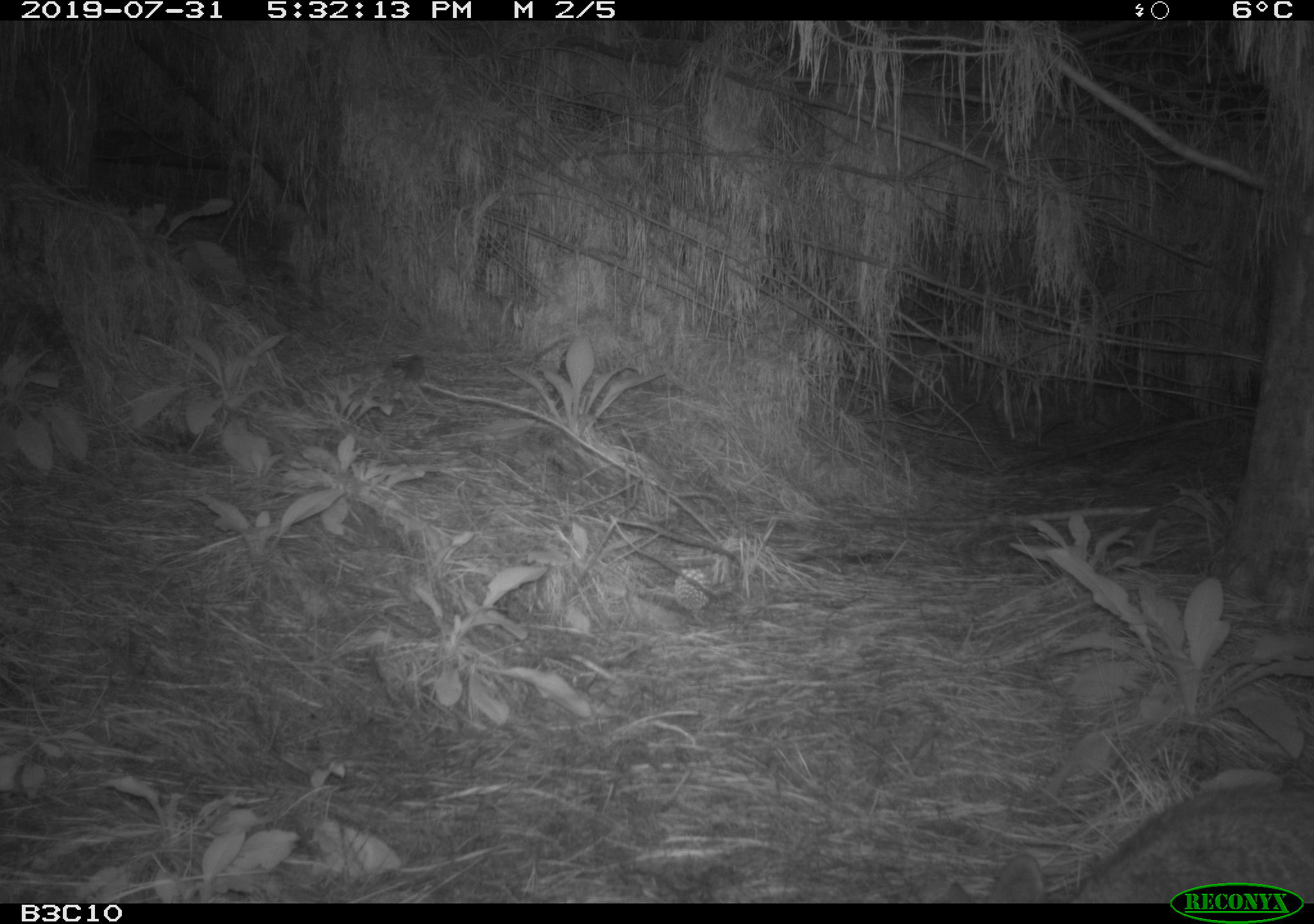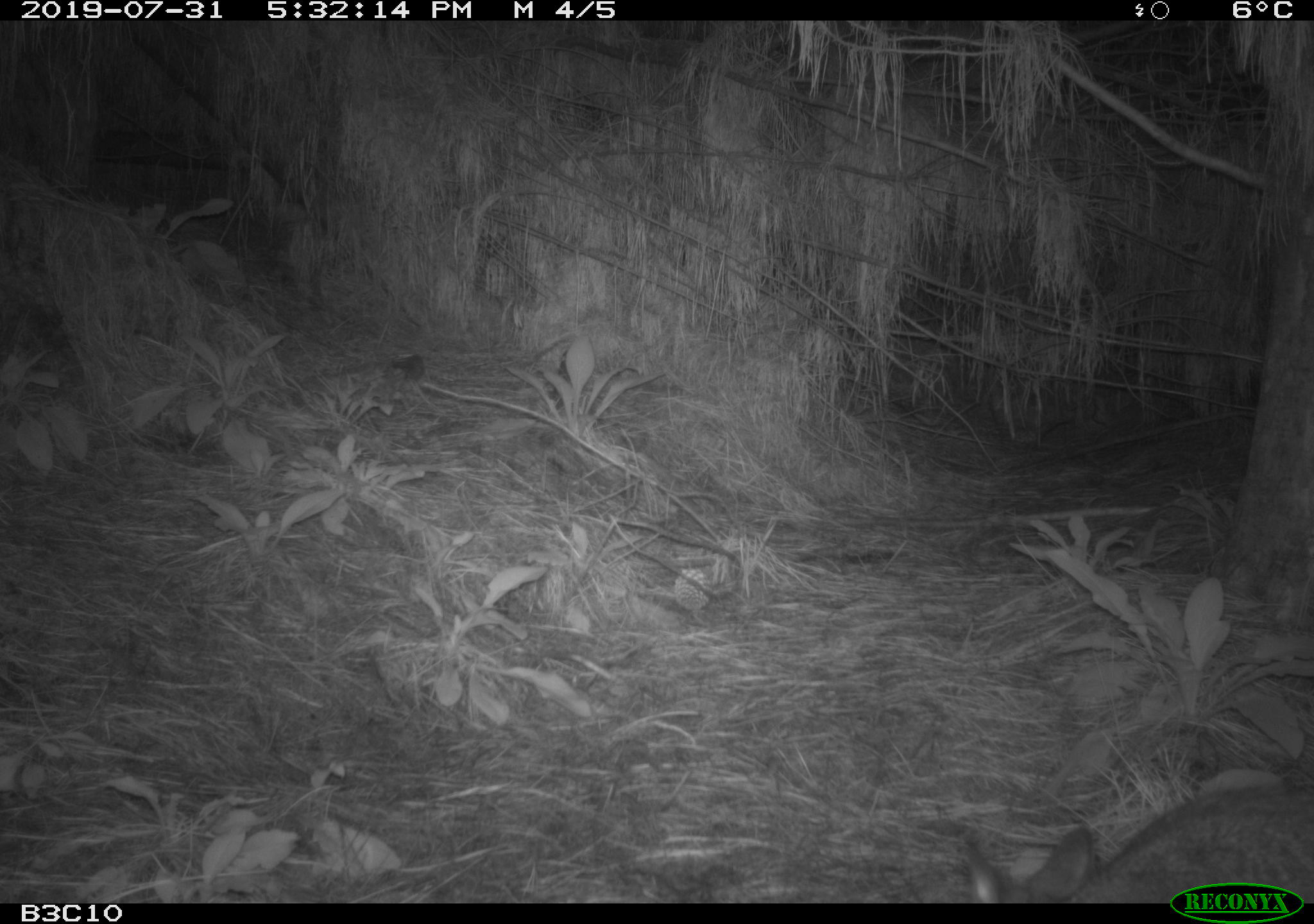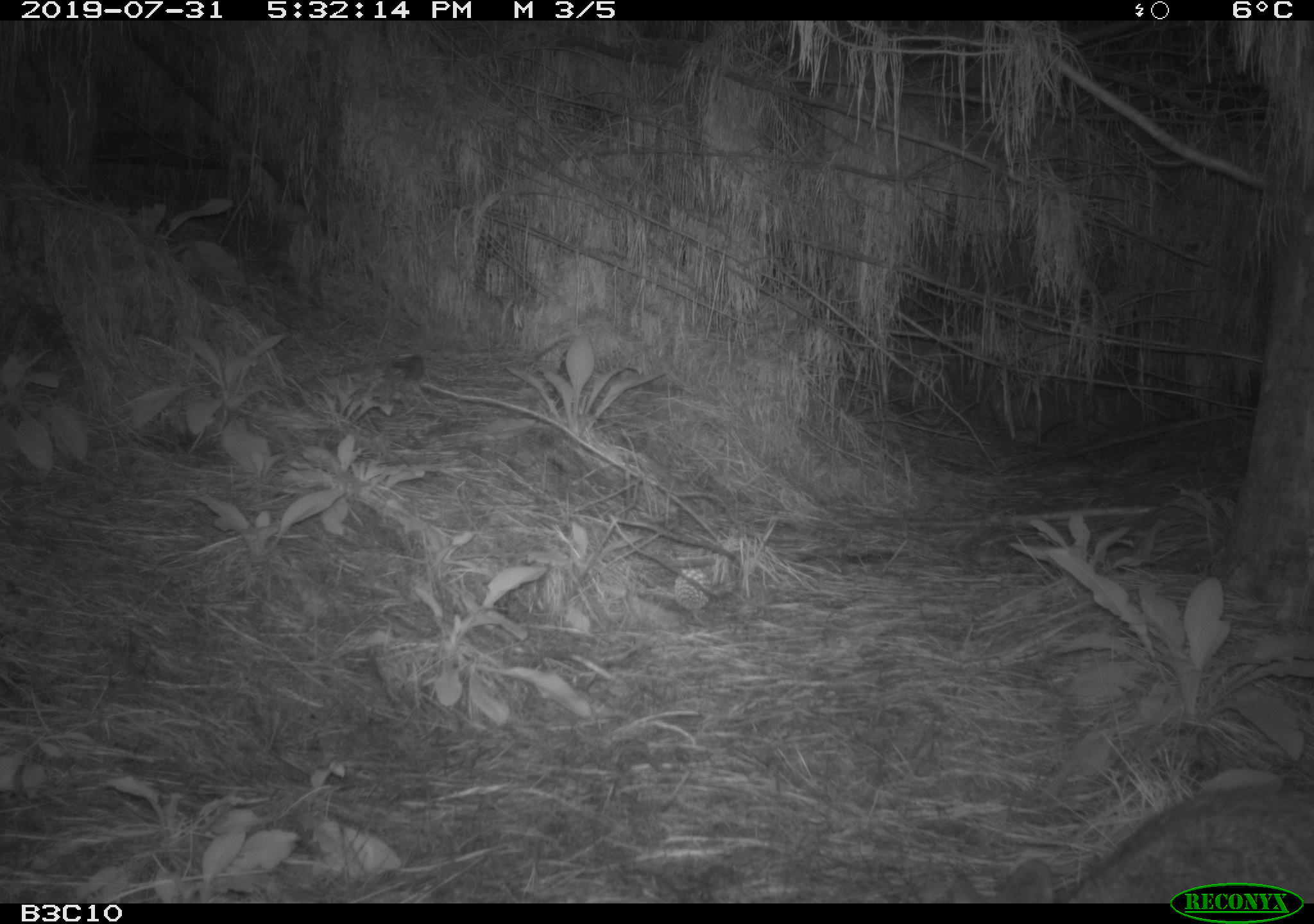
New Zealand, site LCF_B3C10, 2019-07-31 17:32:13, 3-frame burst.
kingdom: Animalia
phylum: Chordata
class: Mammalia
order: Diprotodontia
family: Macropodidae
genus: Notamacropus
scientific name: Notamacropus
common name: wallaby